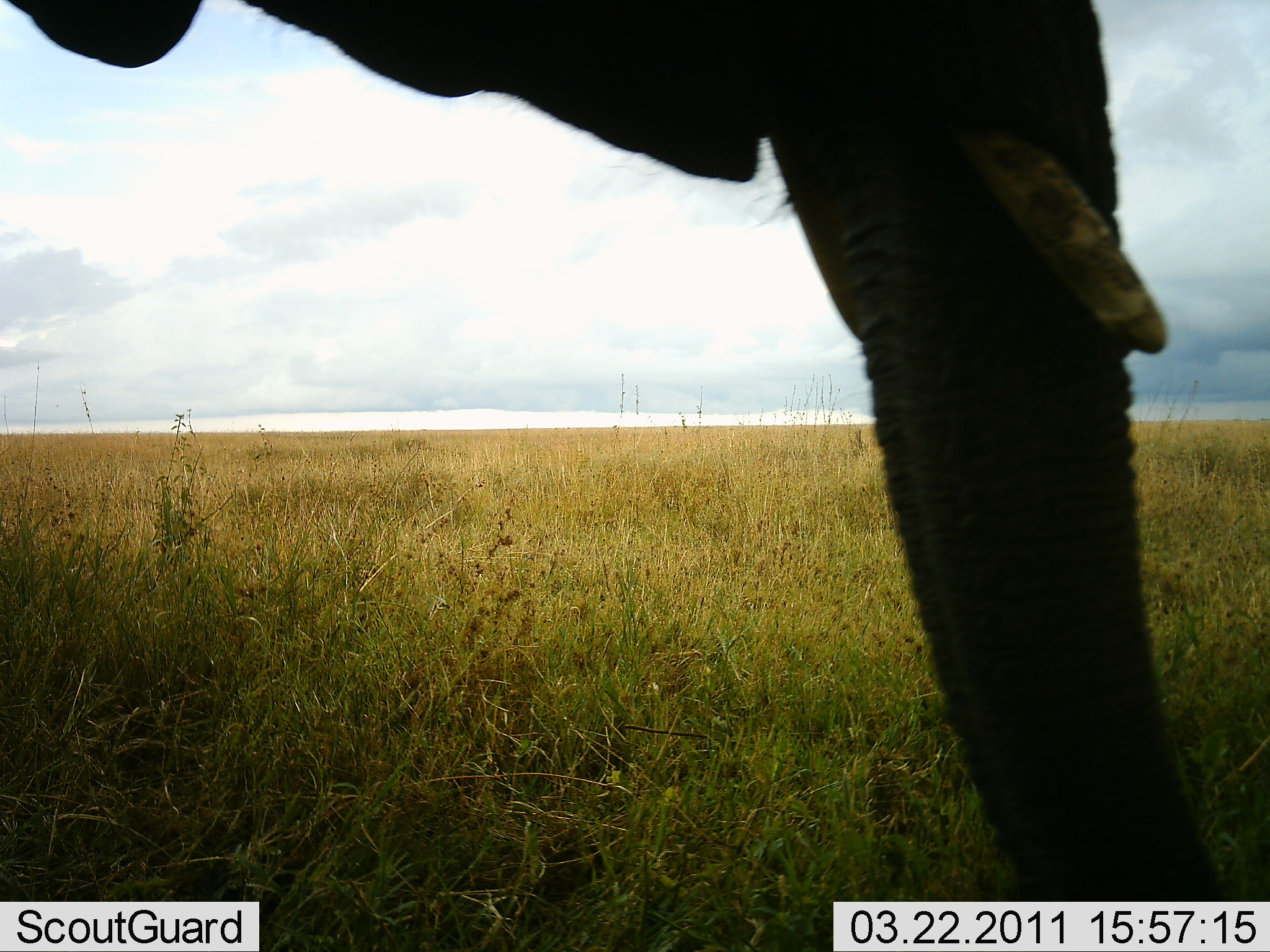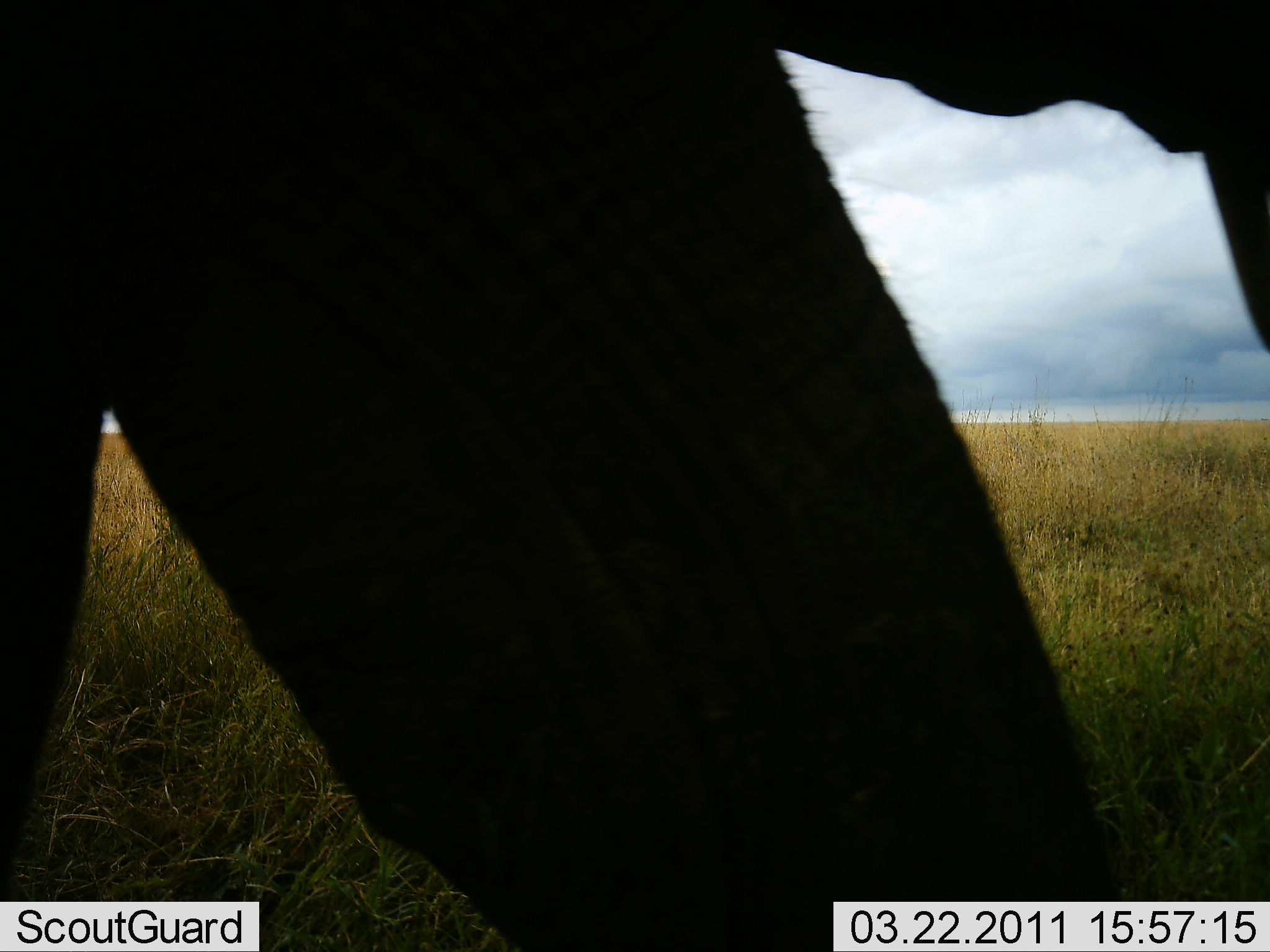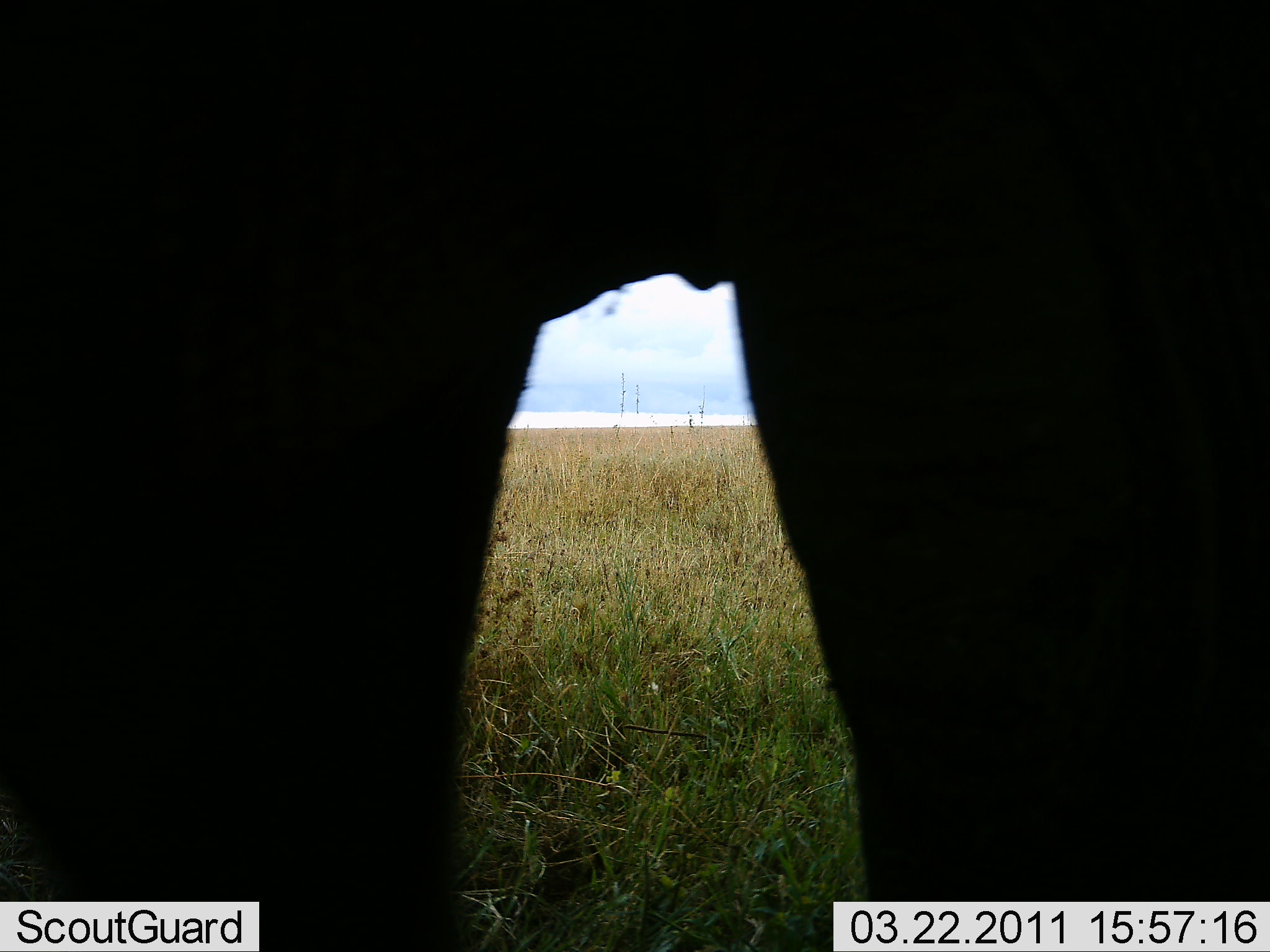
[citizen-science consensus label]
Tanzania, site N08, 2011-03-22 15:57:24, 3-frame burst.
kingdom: Animalia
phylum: Chordata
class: Mammalia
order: Proboscidea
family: Elephantidae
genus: Loxodonta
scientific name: Loxodonta africana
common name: african bush elephant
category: elephant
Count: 1.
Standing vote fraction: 0%.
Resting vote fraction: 0%.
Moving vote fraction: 100%.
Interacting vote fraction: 0%.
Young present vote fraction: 0%.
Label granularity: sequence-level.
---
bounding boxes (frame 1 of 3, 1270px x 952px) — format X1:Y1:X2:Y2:
animal: 1:0:1229:951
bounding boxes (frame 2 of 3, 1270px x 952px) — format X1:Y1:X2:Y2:
animal: 0:0:1270:952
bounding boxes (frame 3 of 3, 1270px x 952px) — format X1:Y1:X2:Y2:
animal: 1:0:1268:951